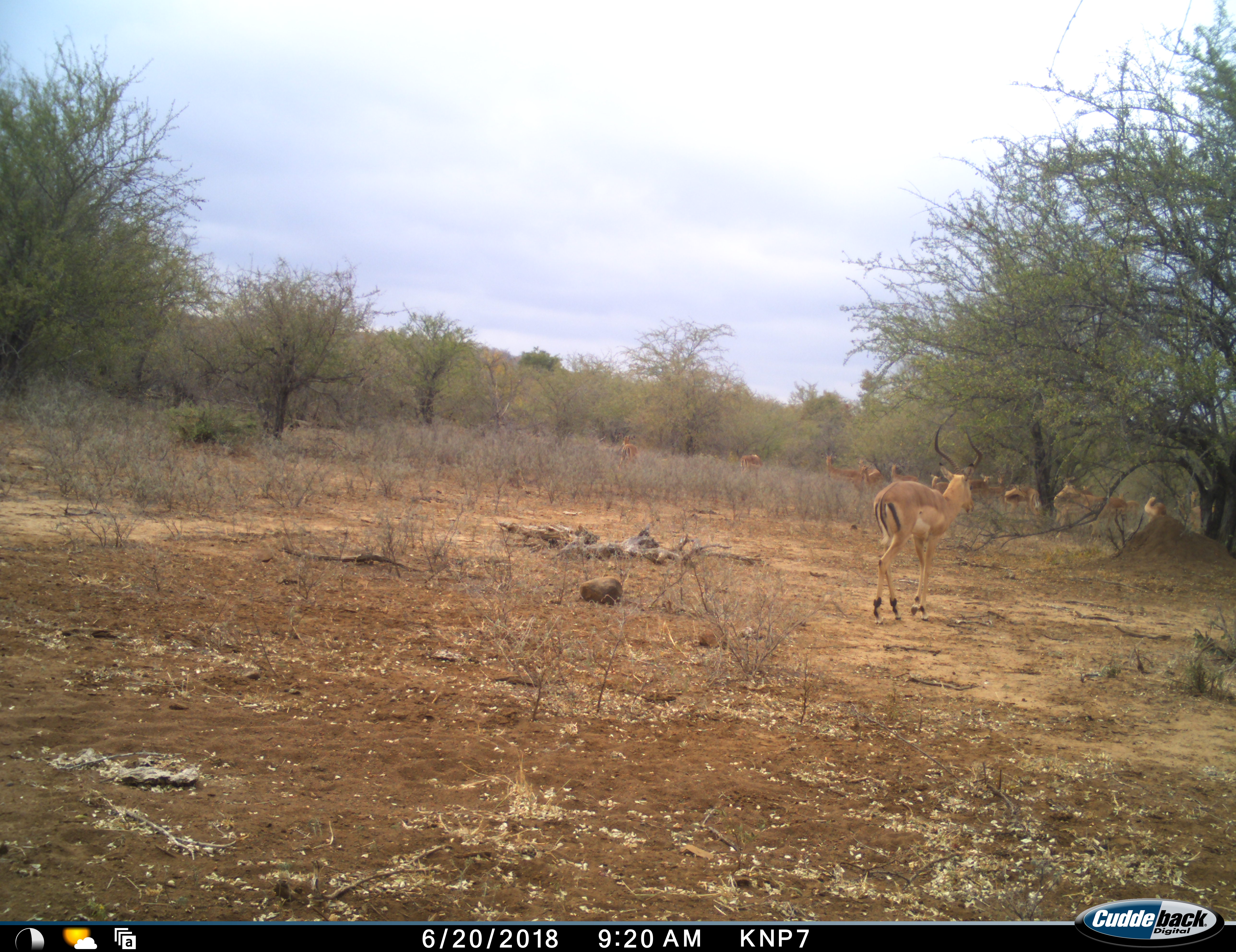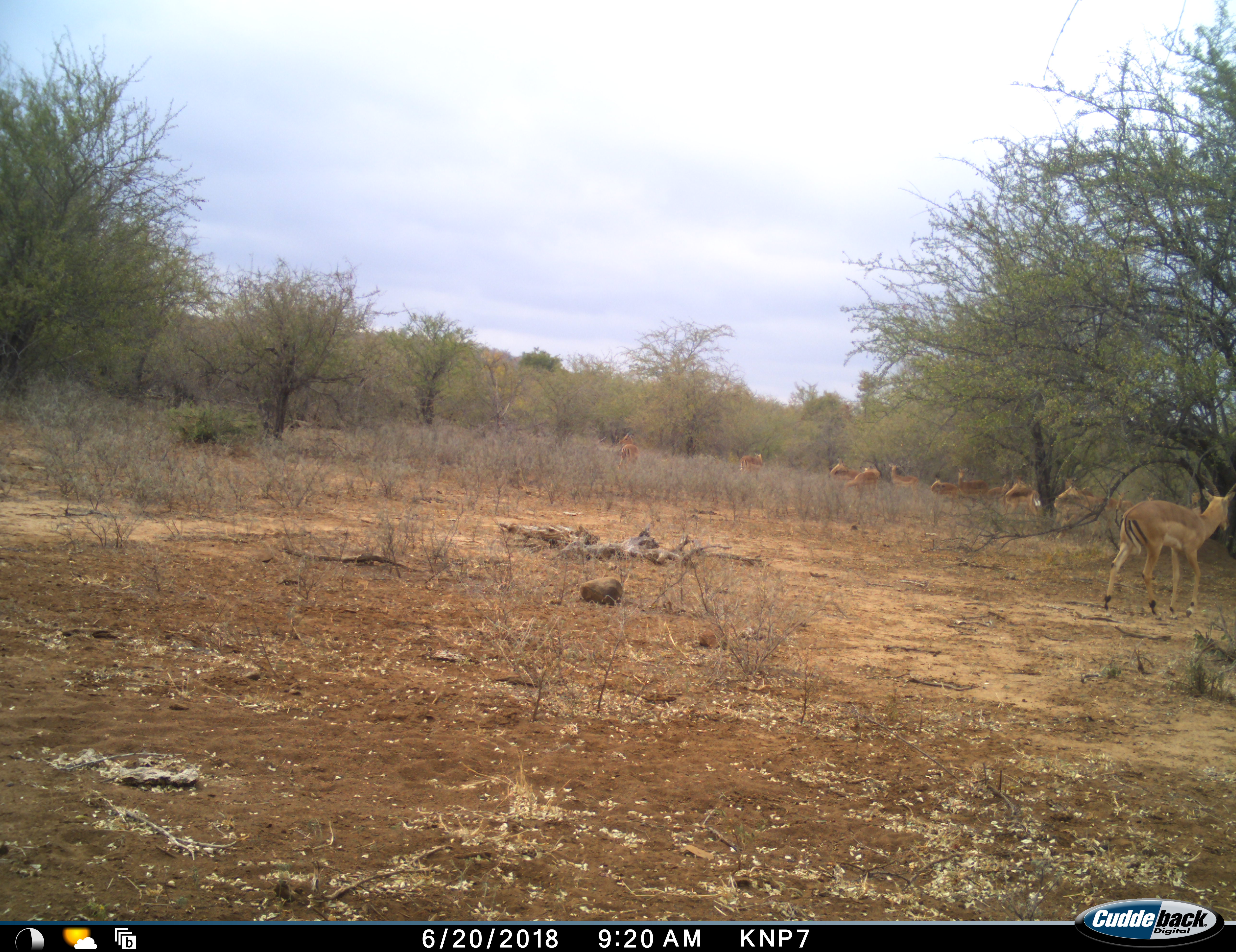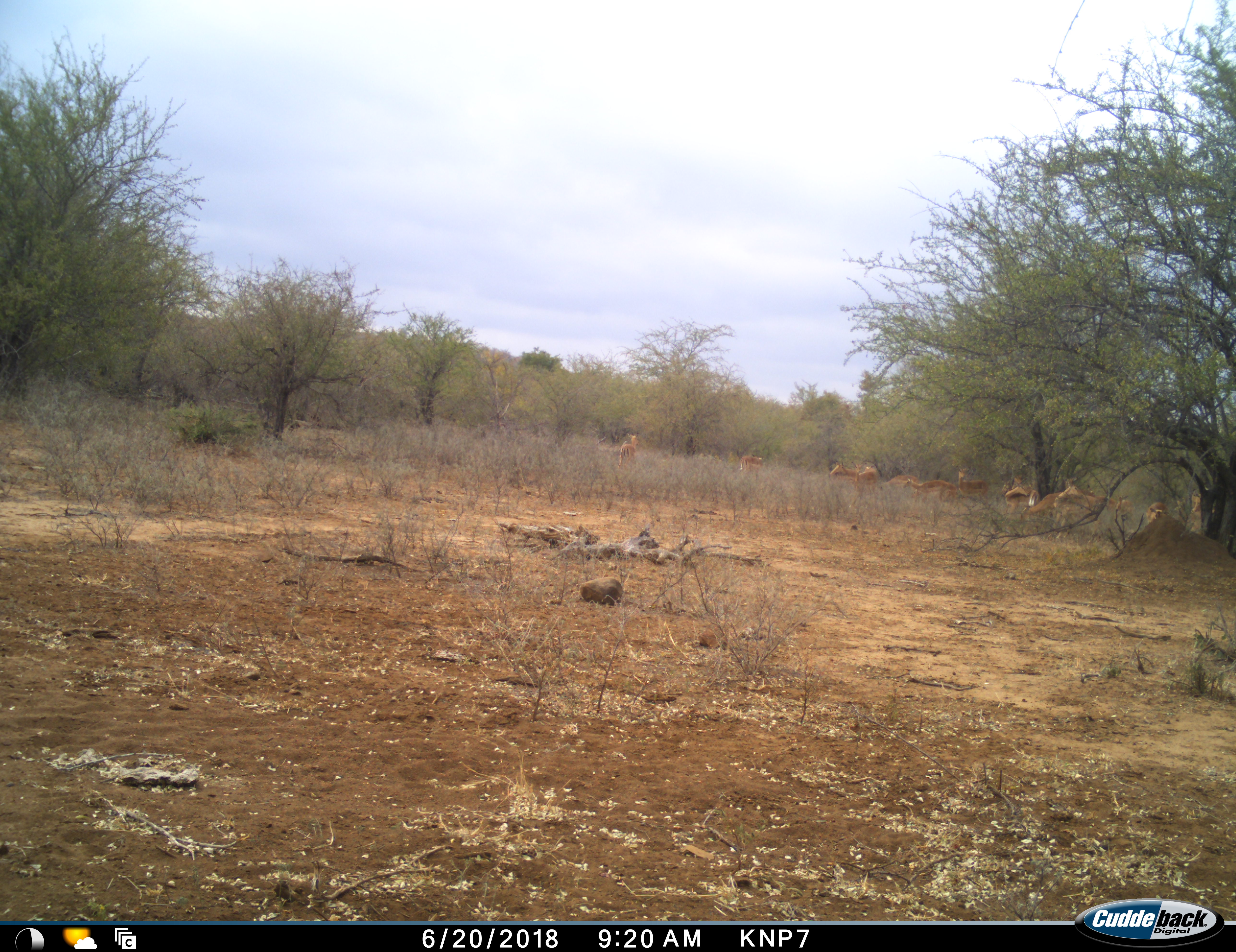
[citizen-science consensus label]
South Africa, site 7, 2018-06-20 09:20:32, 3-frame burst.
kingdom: Animalia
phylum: Chordata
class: Mammalia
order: Artiodactyla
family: Bovidae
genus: Aepyceros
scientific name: Aepyceros melampus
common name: impala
Impala (Aepyceros melampus), count 11-50. Behavior (volunteer vote fractions): standing 82%, resting 0%, moving 82%, interacting 9%. Young present (vote fraction): 18%. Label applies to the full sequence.